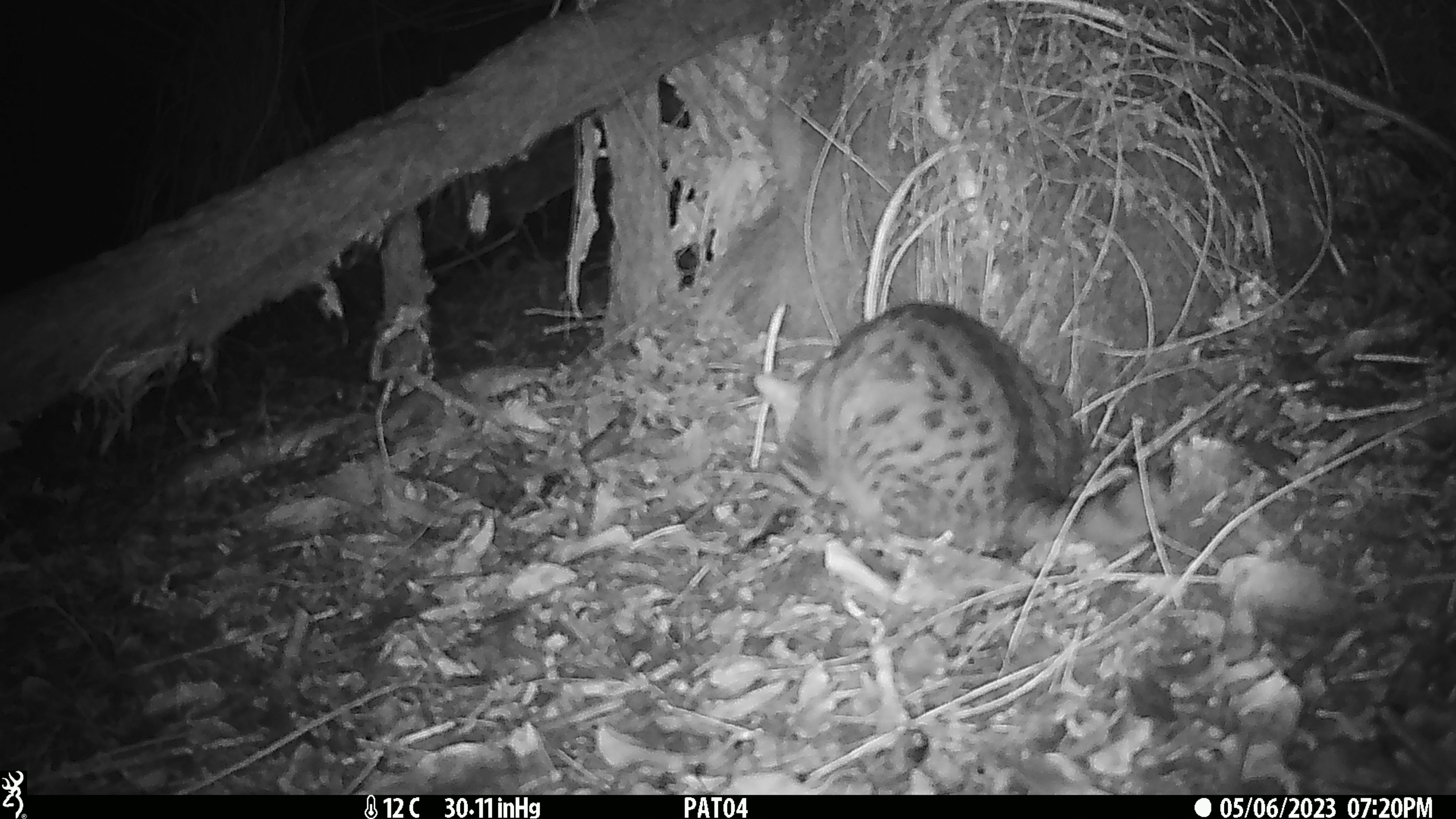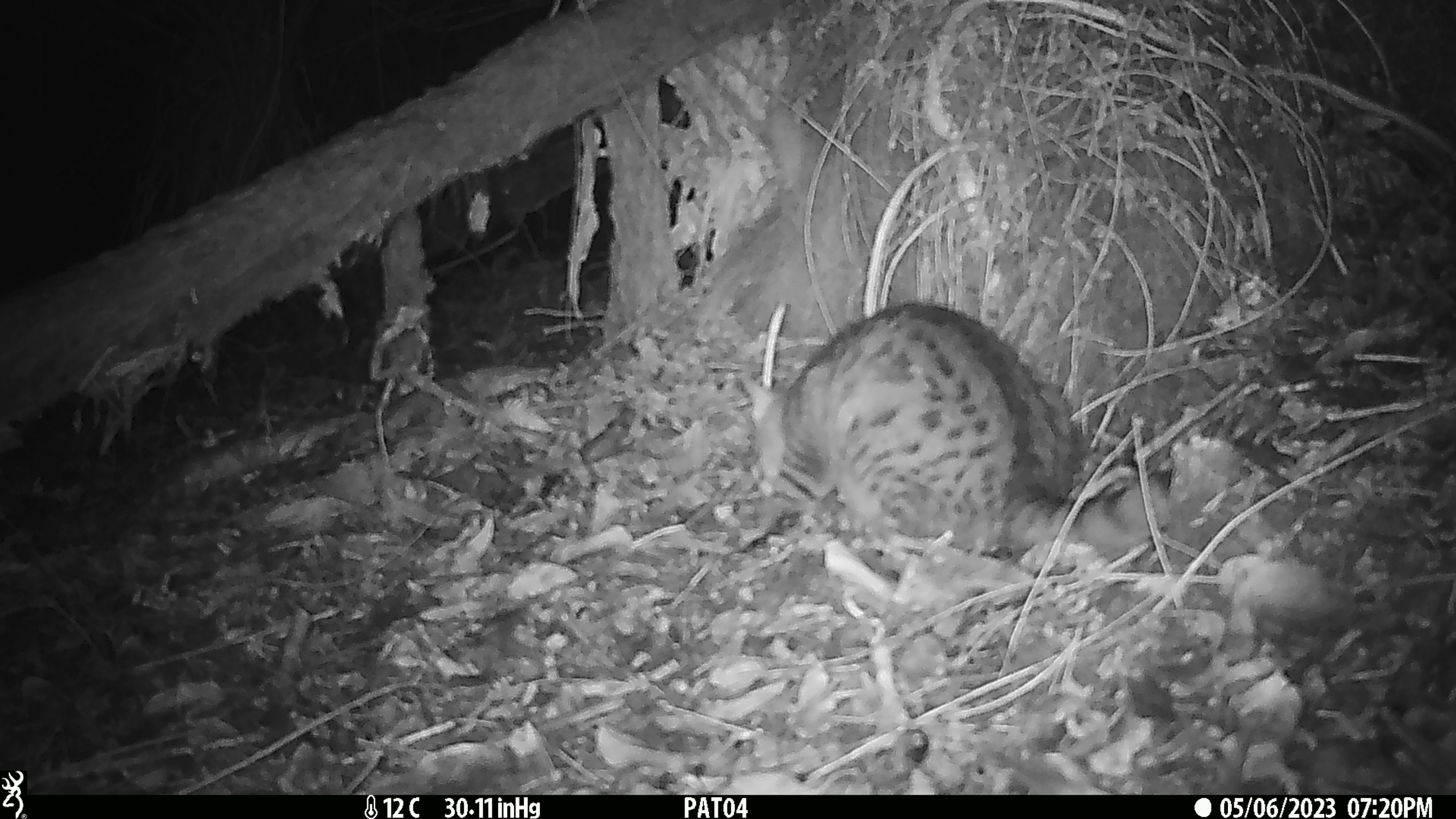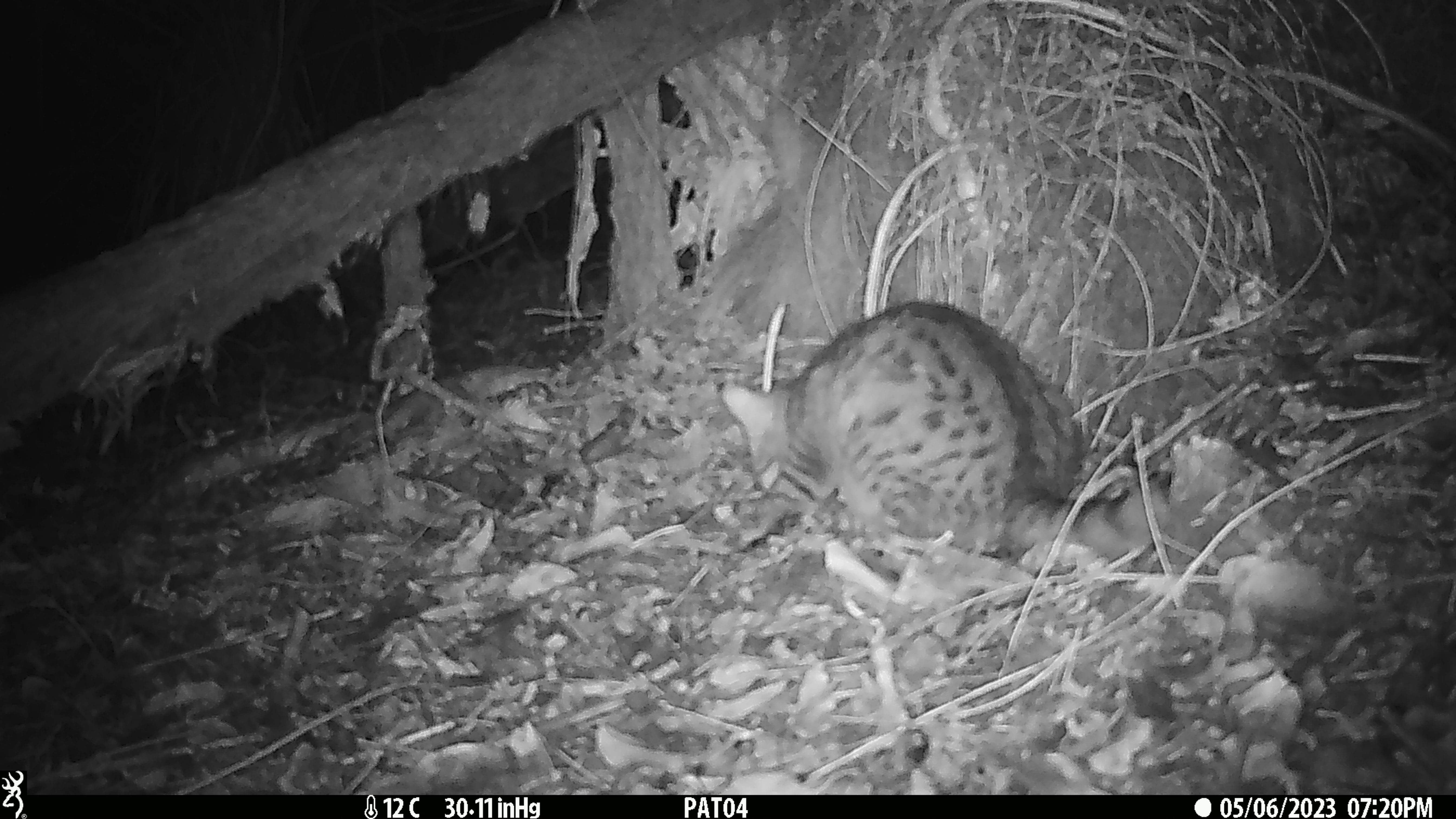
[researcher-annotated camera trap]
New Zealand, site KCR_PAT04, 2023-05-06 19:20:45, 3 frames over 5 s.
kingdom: Animalia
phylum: Chordata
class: Mammalia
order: Carnivora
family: Felidae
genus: Felis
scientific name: Felis catus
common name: domestic cat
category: cat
Cat (domestic cat) (Felis catus).